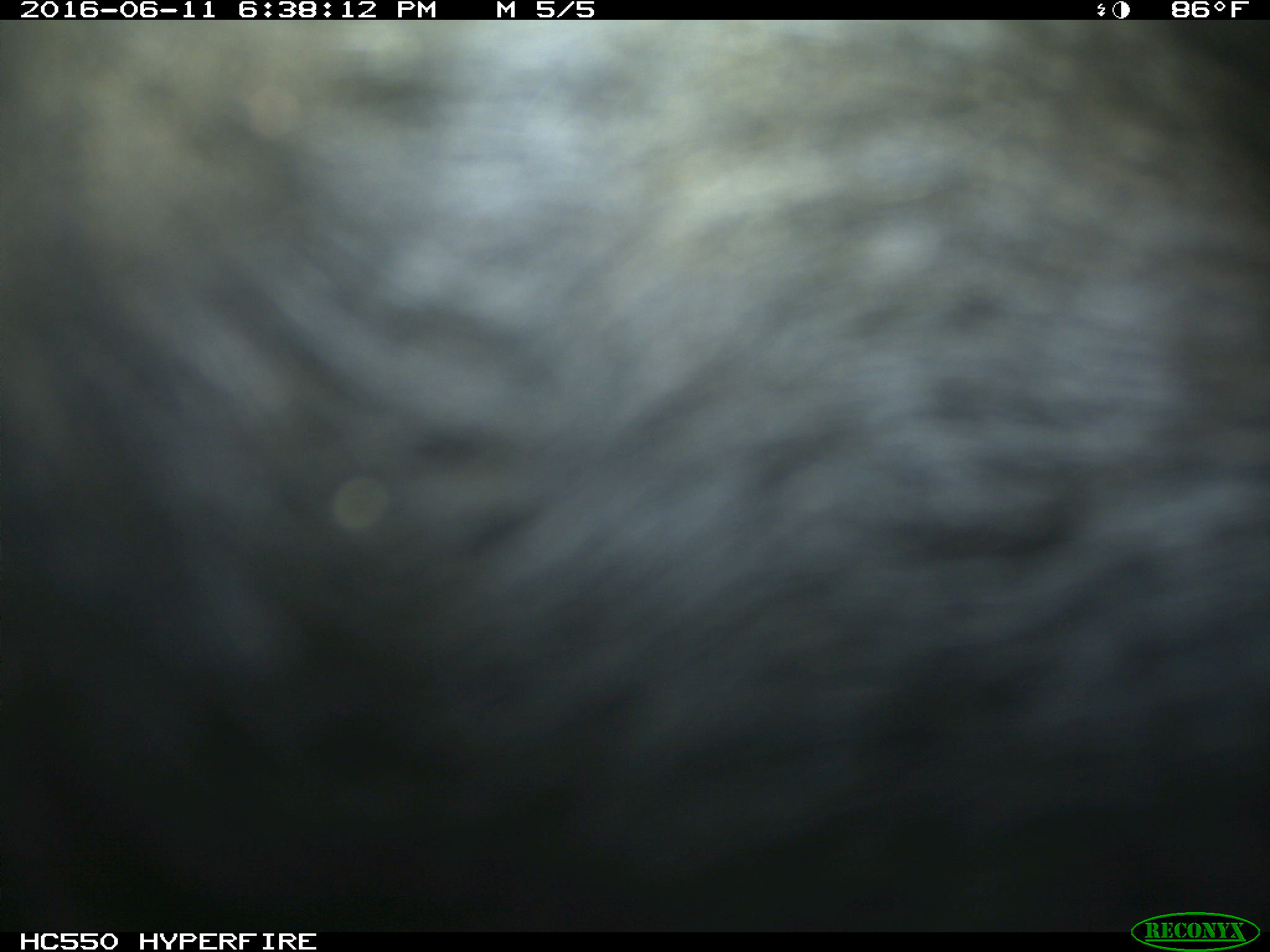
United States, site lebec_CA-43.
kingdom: Animalia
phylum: Chordata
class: Mammalia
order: Artiodactyla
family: Bovidae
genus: Bos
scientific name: Bos taurus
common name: domestic cow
Bos taurus (domestic cow).